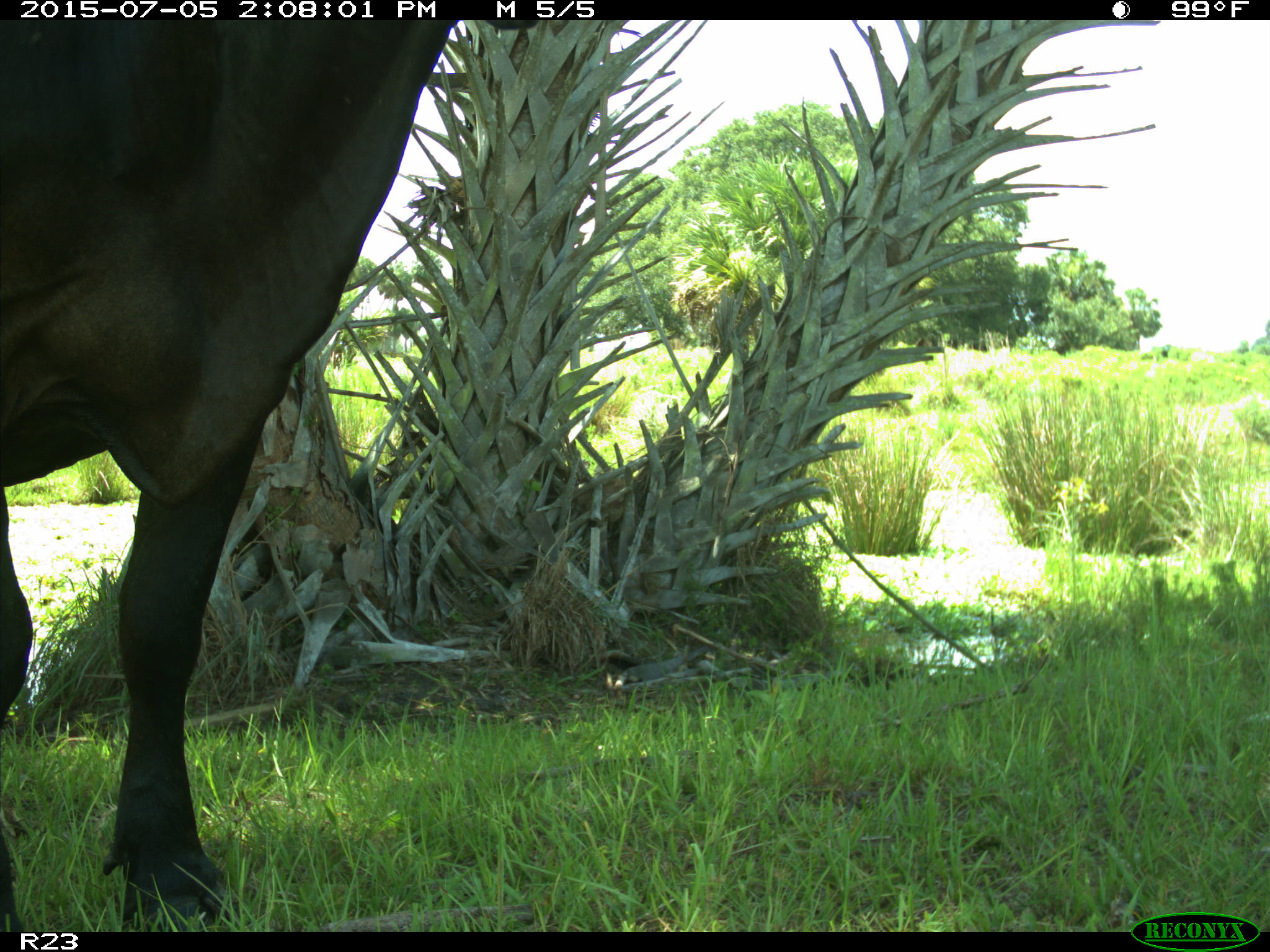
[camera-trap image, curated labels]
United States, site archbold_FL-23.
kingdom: Animalia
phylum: Chordata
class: Mammalia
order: Artiodactyla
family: Bovidae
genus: Bos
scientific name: Bos taurus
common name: domestic cow